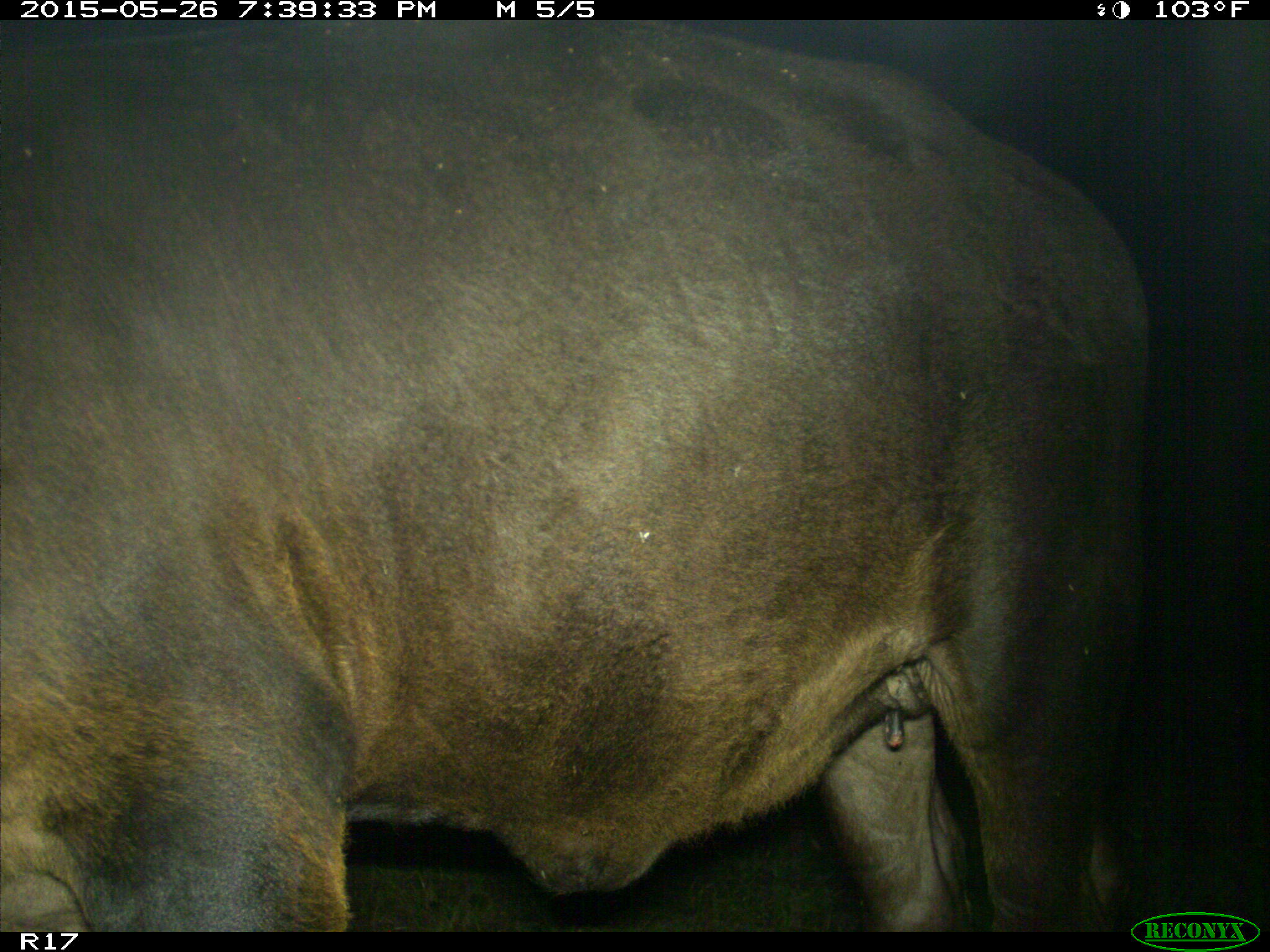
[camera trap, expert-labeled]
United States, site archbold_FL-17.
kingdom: Animalia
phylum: Chordata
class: Mammalia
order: Artiodactyla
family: Bovidae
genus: Bos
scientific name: Bos taurus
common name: domestic cow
Bos taurus (domestic cow).